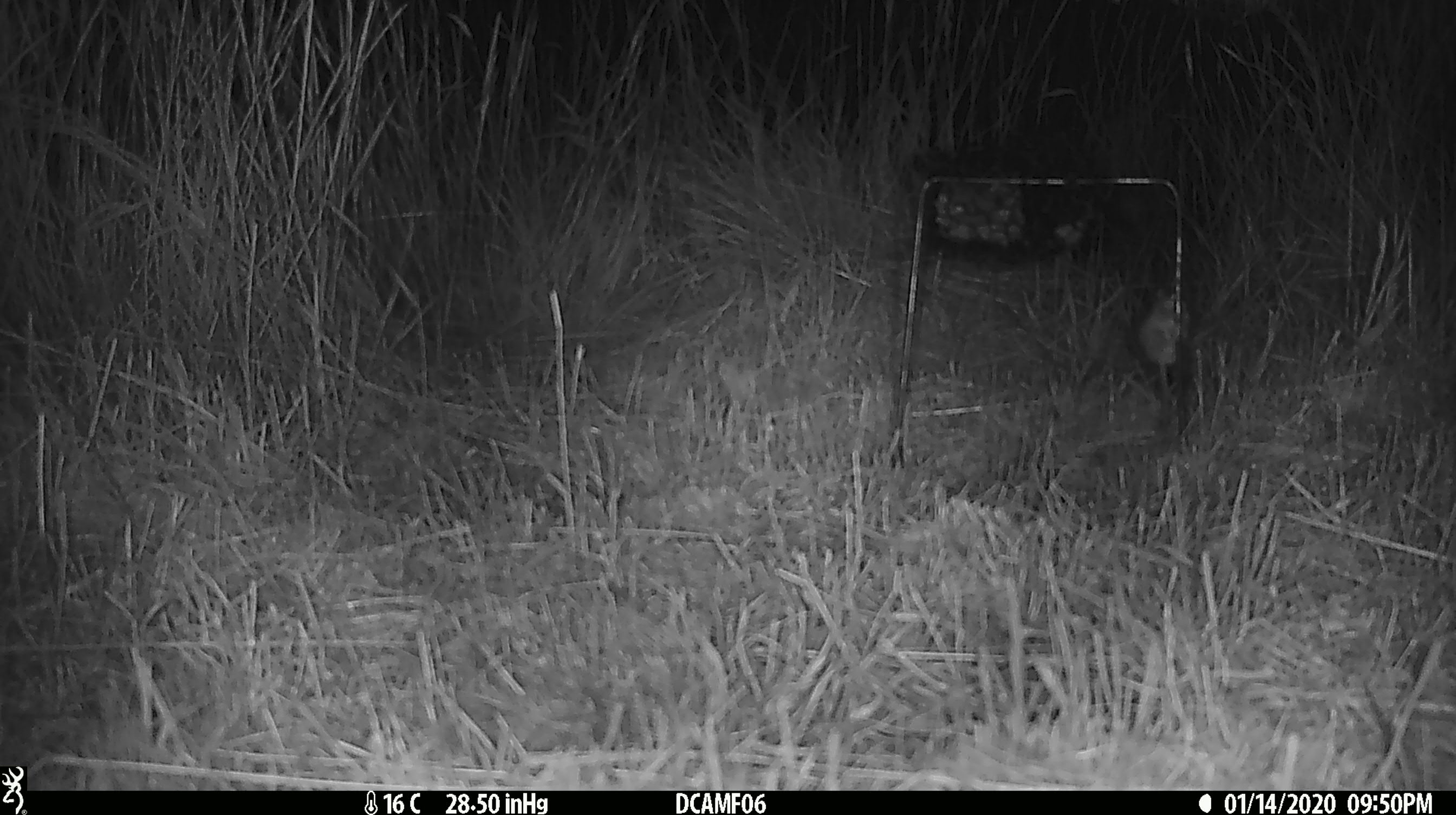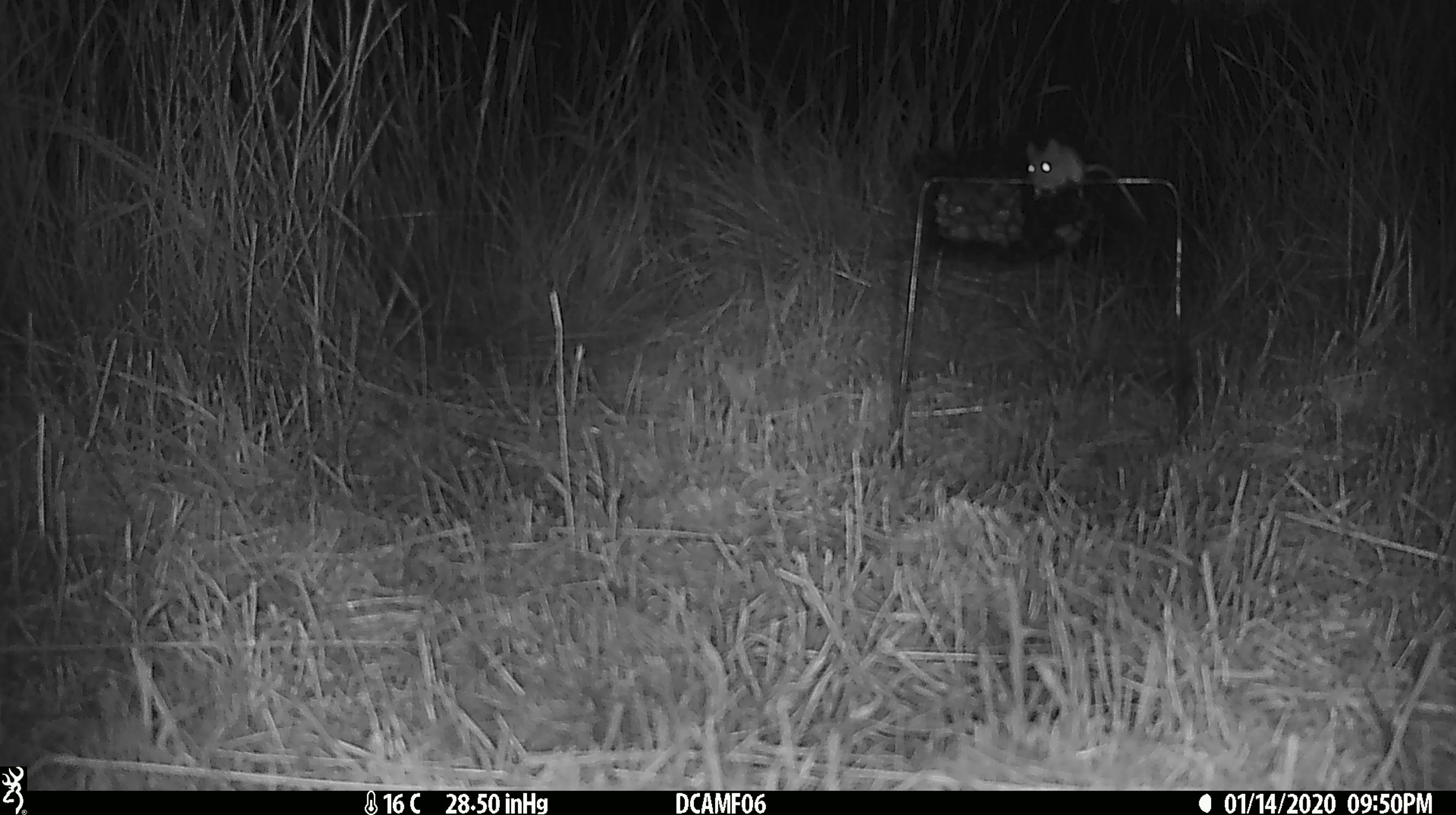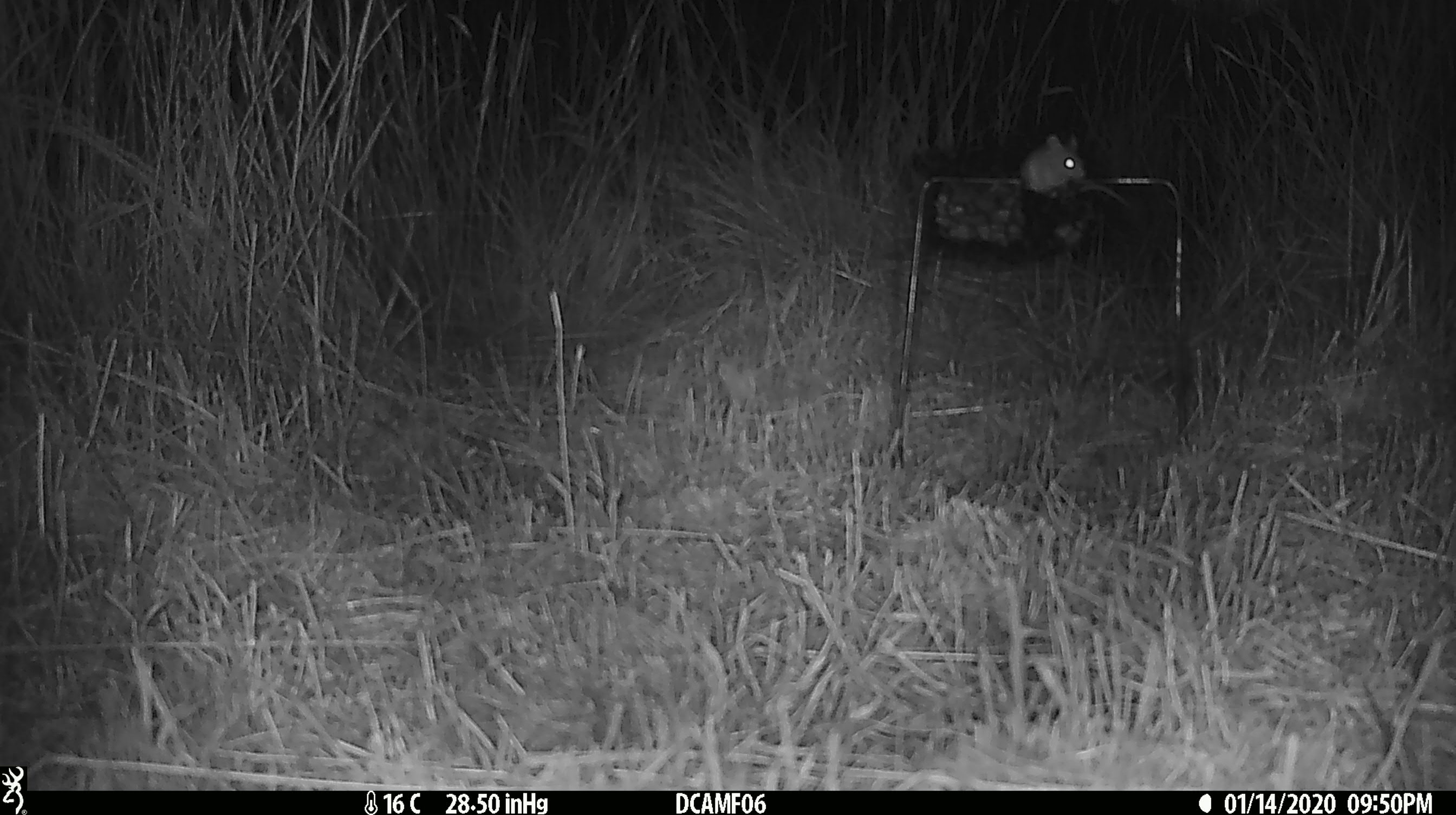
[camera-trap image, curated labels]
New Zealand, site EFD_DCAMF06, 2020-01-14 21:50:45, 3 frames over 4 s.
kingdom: Animalia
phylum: Chordata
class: Mammalia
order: Rodentia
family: Muridae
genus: Mus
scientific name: Mus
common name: mouse